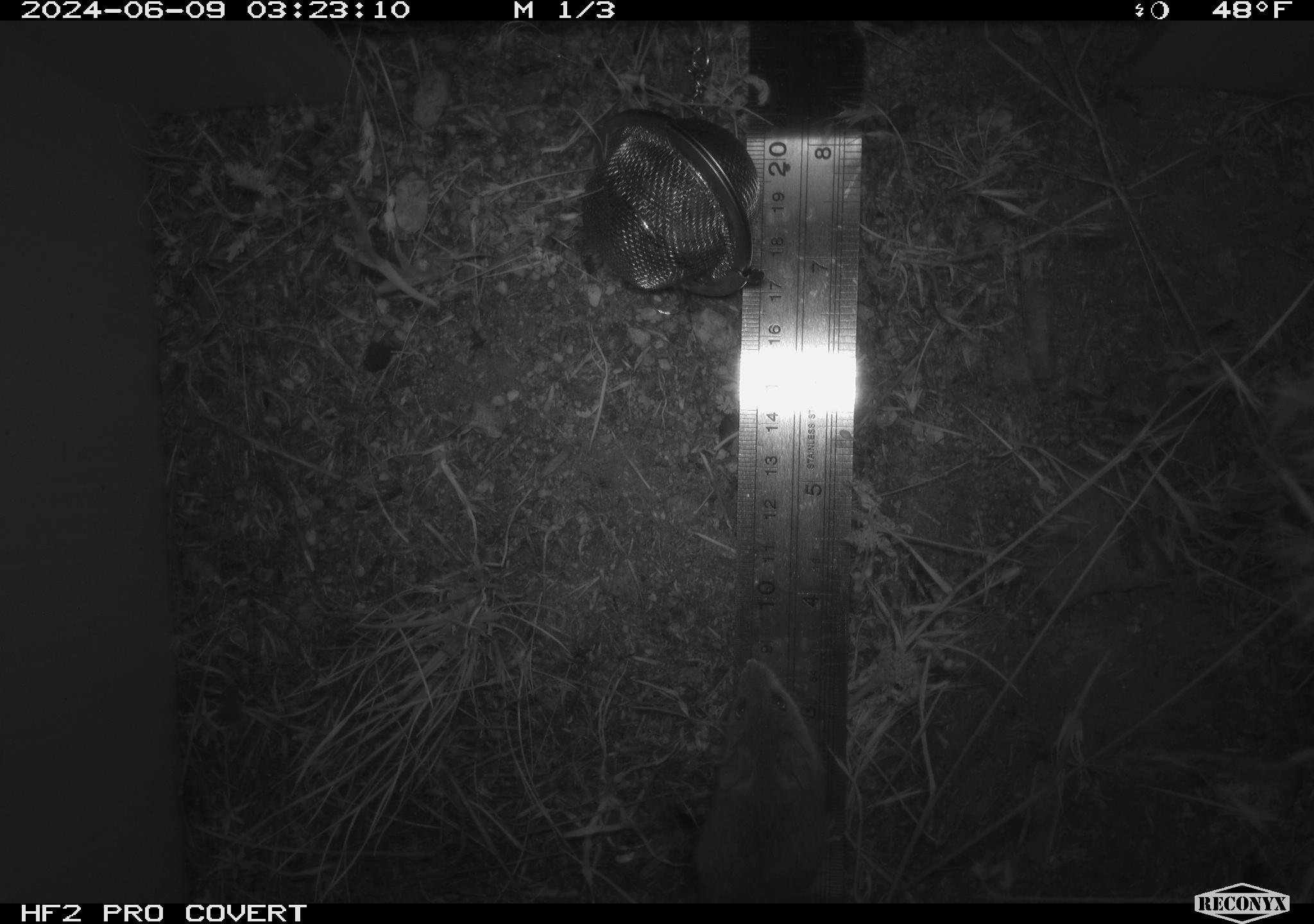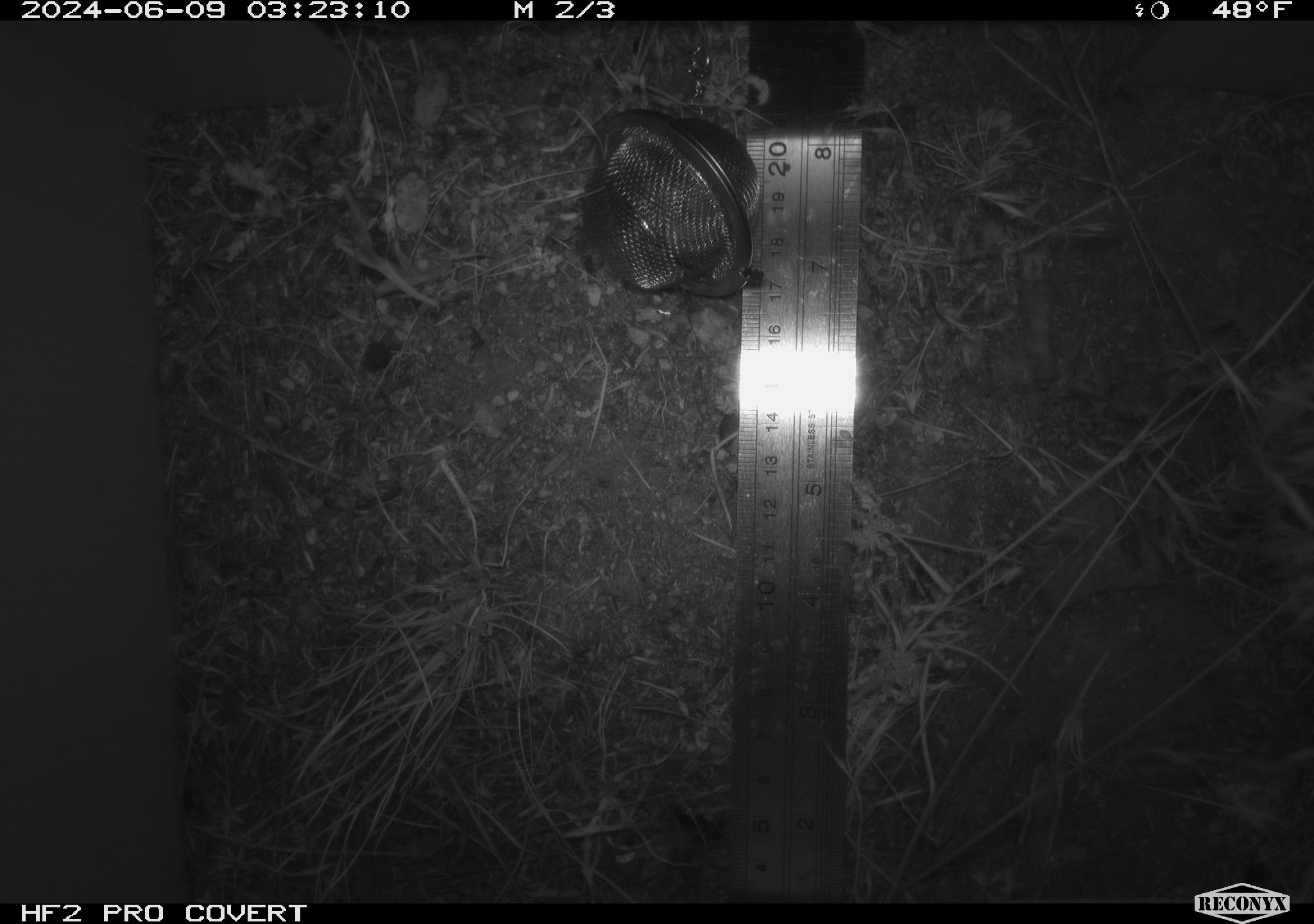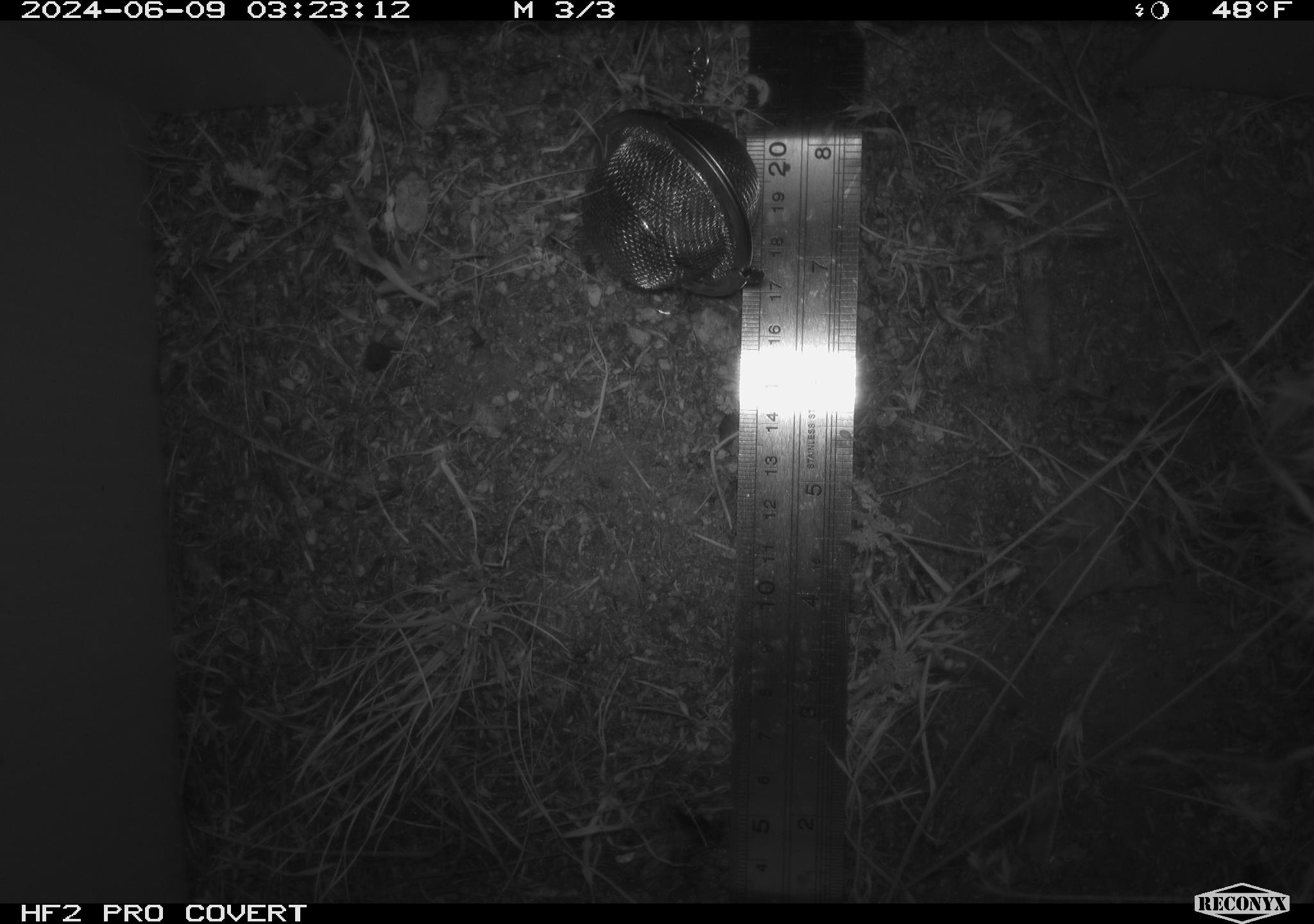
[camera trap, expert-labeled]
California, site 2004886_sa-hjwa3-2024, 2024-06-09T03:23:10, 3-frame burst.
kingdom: Animalia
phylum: Chordata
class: Mammalia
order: Rodentia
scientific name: Rodentia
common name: rodent